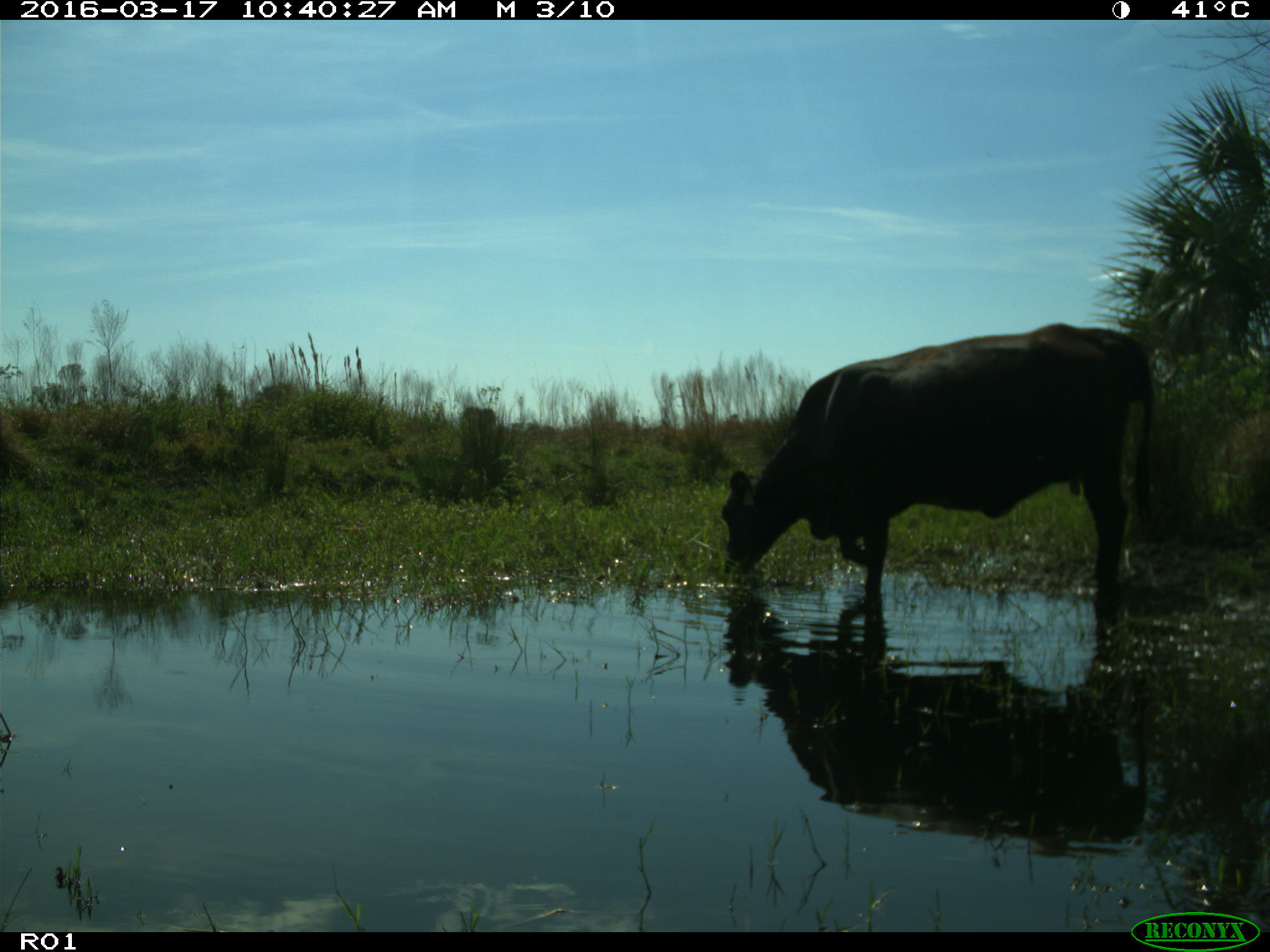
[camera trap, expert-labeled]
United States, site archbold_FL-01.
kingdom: Animalia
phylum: Chordata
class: Mammalia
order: Artiodactyla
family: Bovidae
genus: Bos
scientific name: Bos taurus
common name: domestic cow